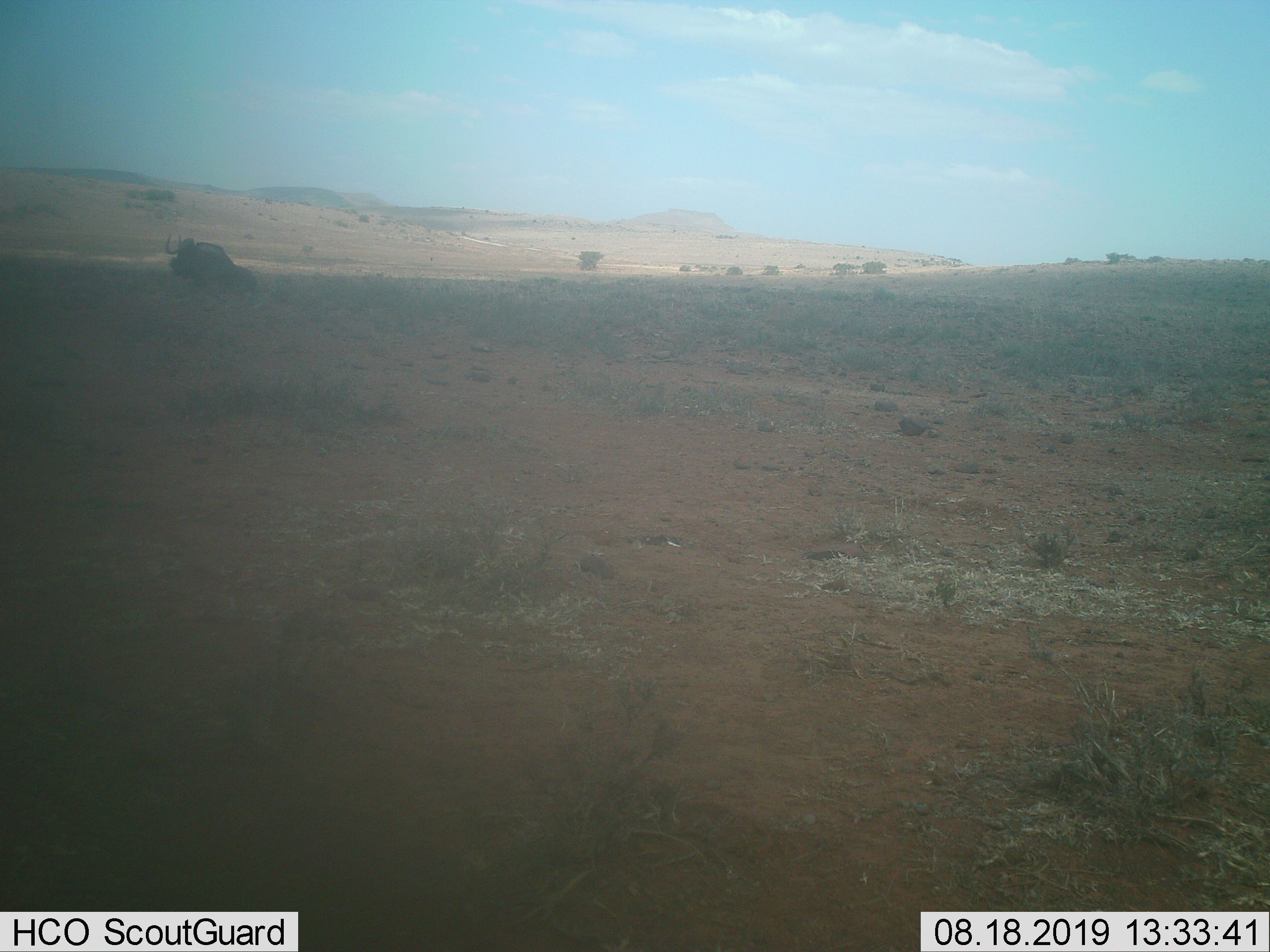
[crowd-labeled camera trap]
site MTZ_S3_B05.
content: unidentified animal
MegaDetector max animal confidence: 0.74